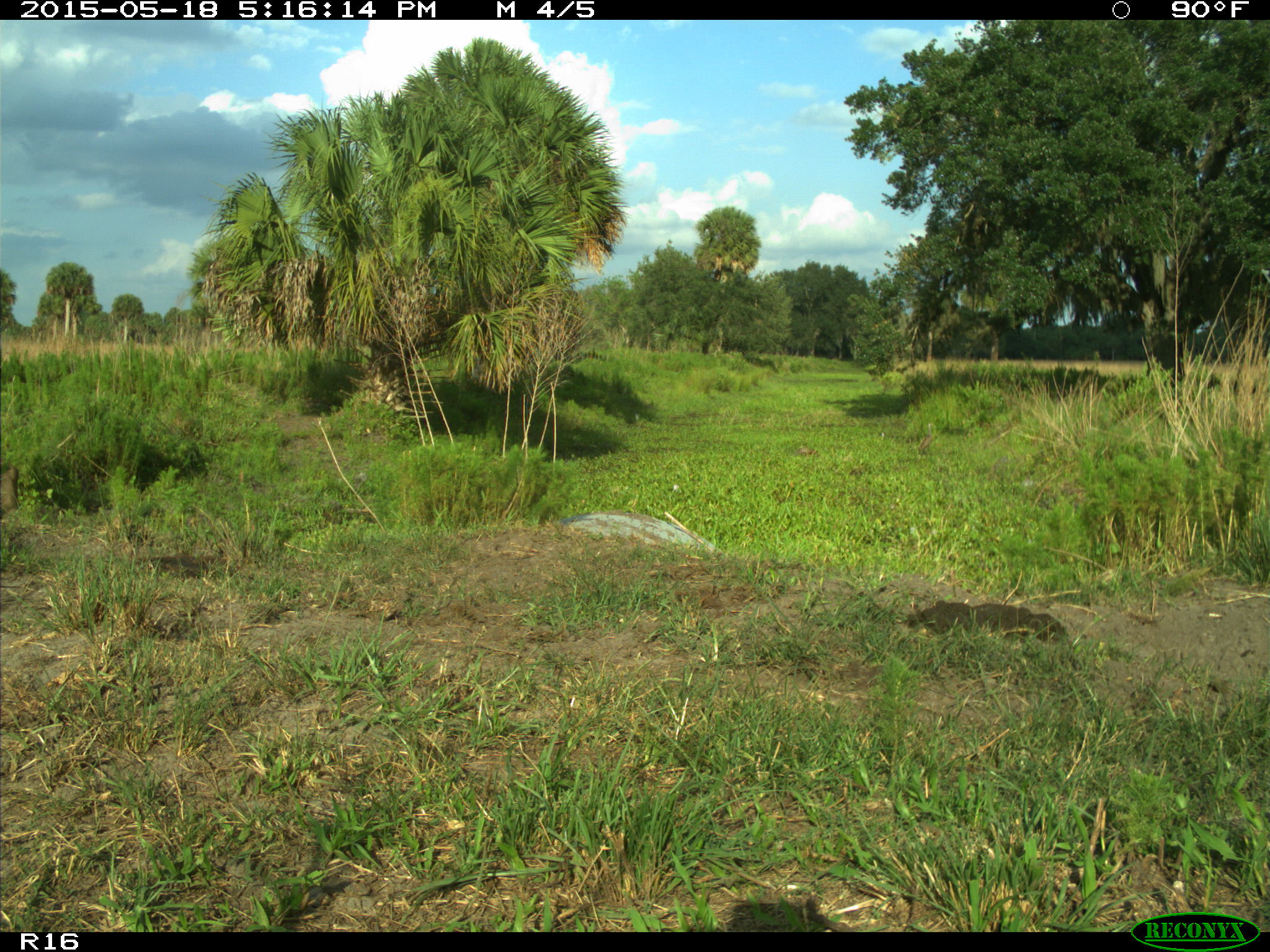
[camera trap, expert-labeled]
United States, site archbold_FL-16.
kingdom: Animalia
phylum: Chordata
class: Aves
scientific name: Aves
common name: birds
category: unidentified bird